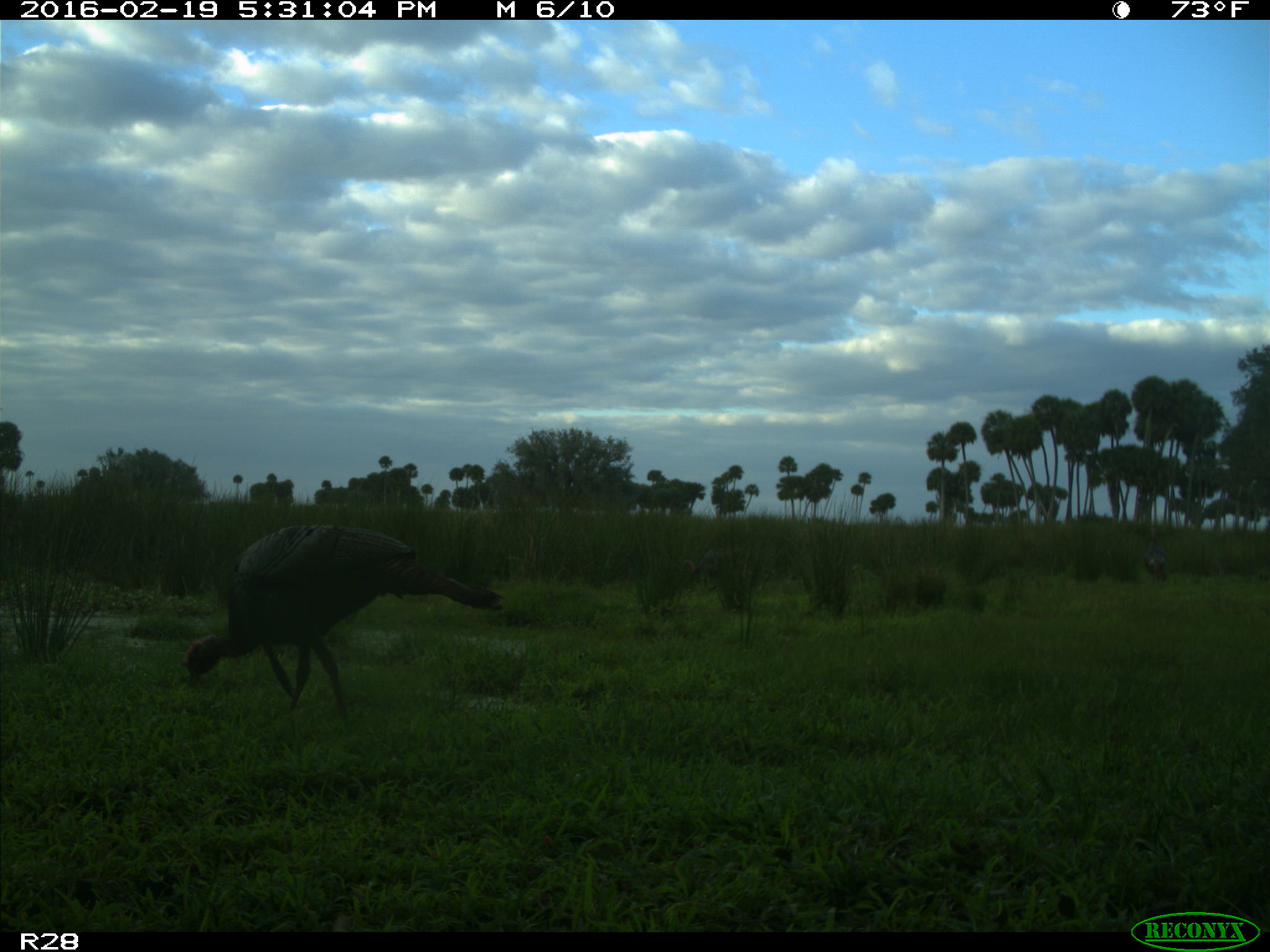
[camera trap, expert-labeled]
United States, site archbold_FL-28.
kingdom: Animalia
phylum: Chordata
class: Aves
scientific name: Aves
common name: birds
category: unidentified bird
Unidentified bird (birds) (Aves).